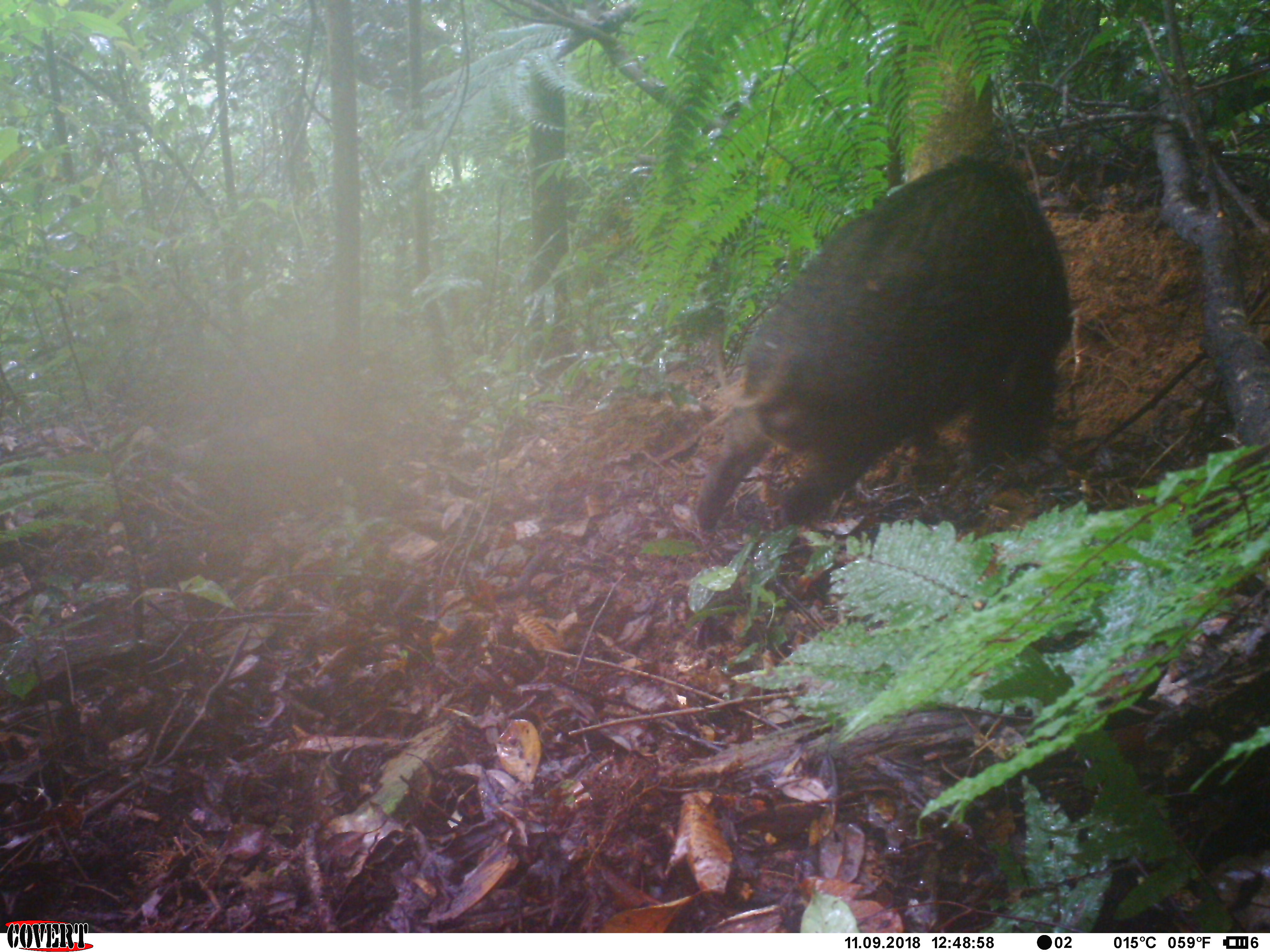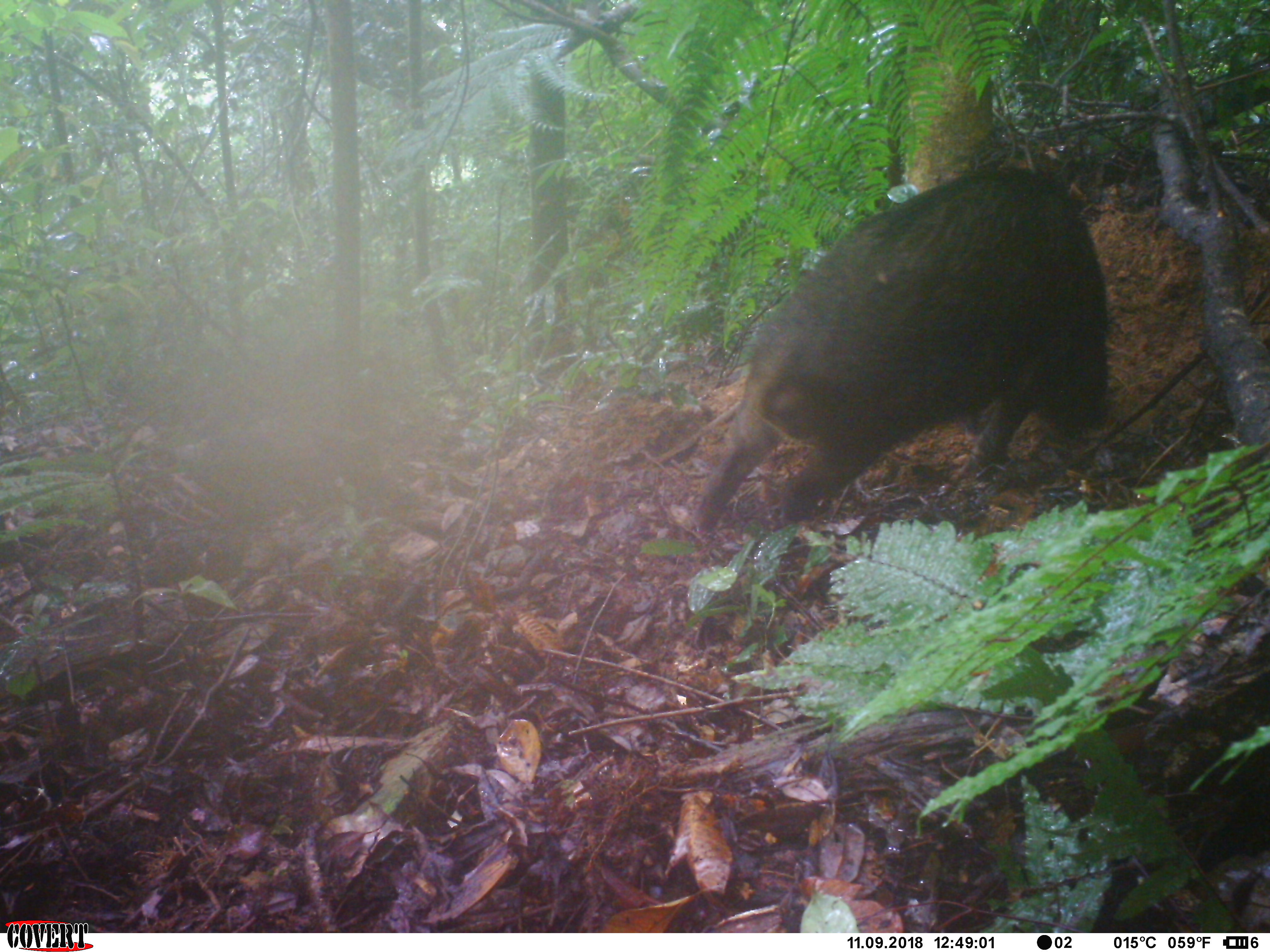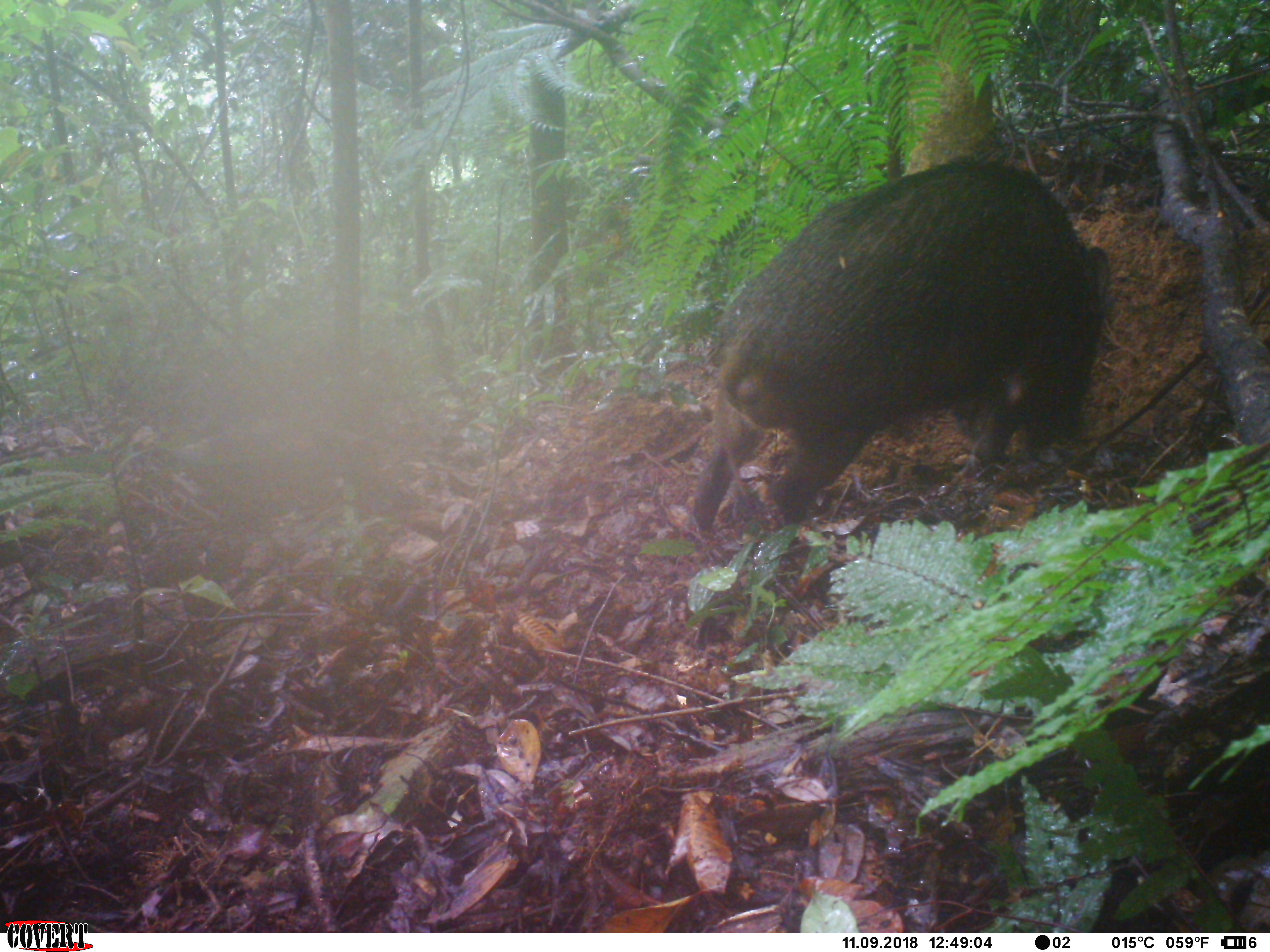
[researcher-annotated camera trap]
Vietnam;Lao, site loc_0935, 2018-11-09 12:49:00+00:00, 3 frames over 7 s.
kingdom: Animalia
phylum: Chordata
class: Mammalia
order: Artiodactyla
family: Suidae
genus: Sus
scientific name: Sus scrofa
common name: eurasian wild pig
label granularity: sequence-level